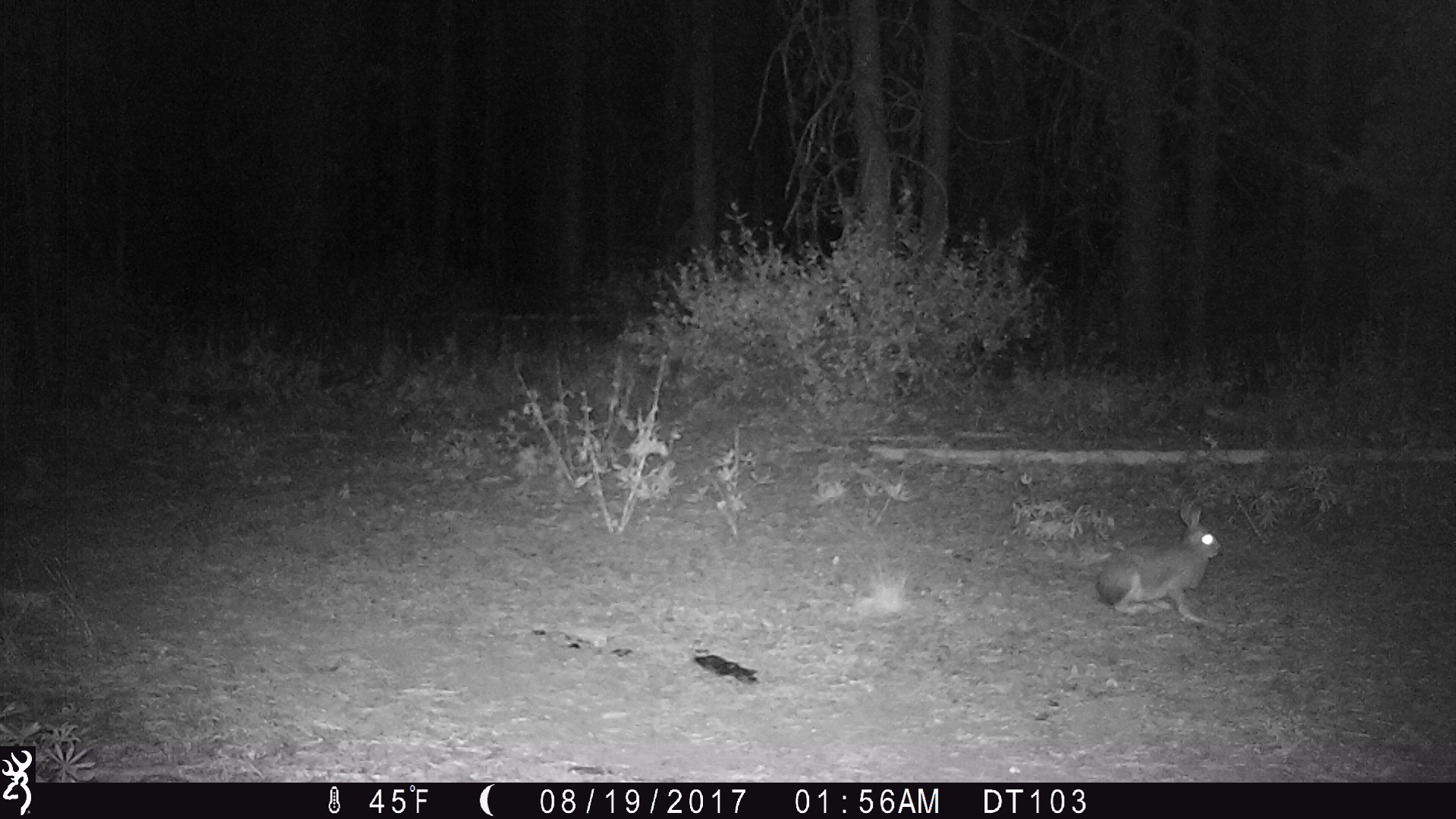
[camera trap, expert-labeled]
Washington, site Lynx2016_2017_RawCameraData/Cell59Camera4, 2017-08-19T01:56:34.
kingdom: Animalia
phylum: Chordata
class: Mammalia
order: Lagomorpha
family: Leporidae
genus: Lepus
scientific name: Lepus americanus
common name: snowshoe hare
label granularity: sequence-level